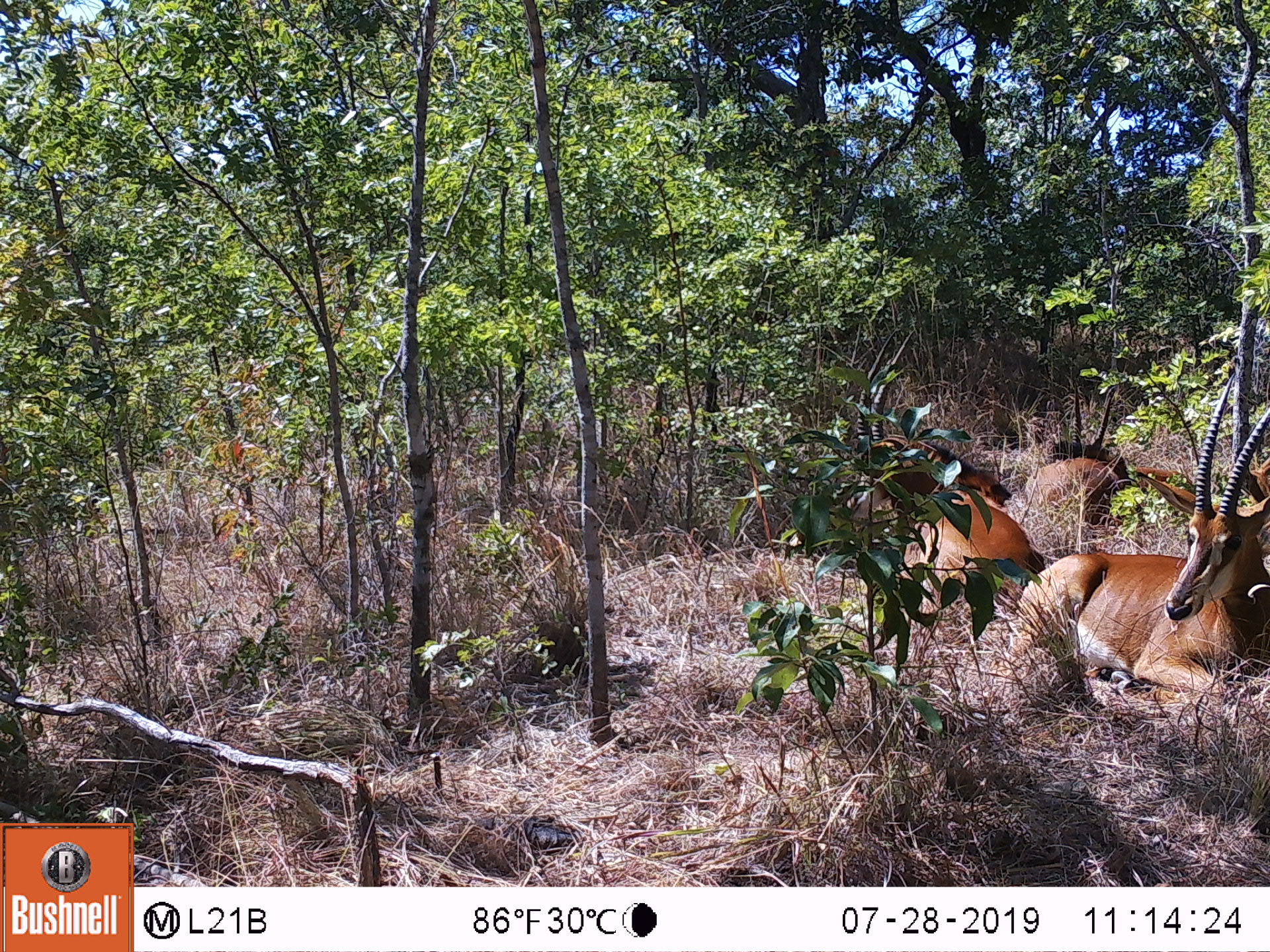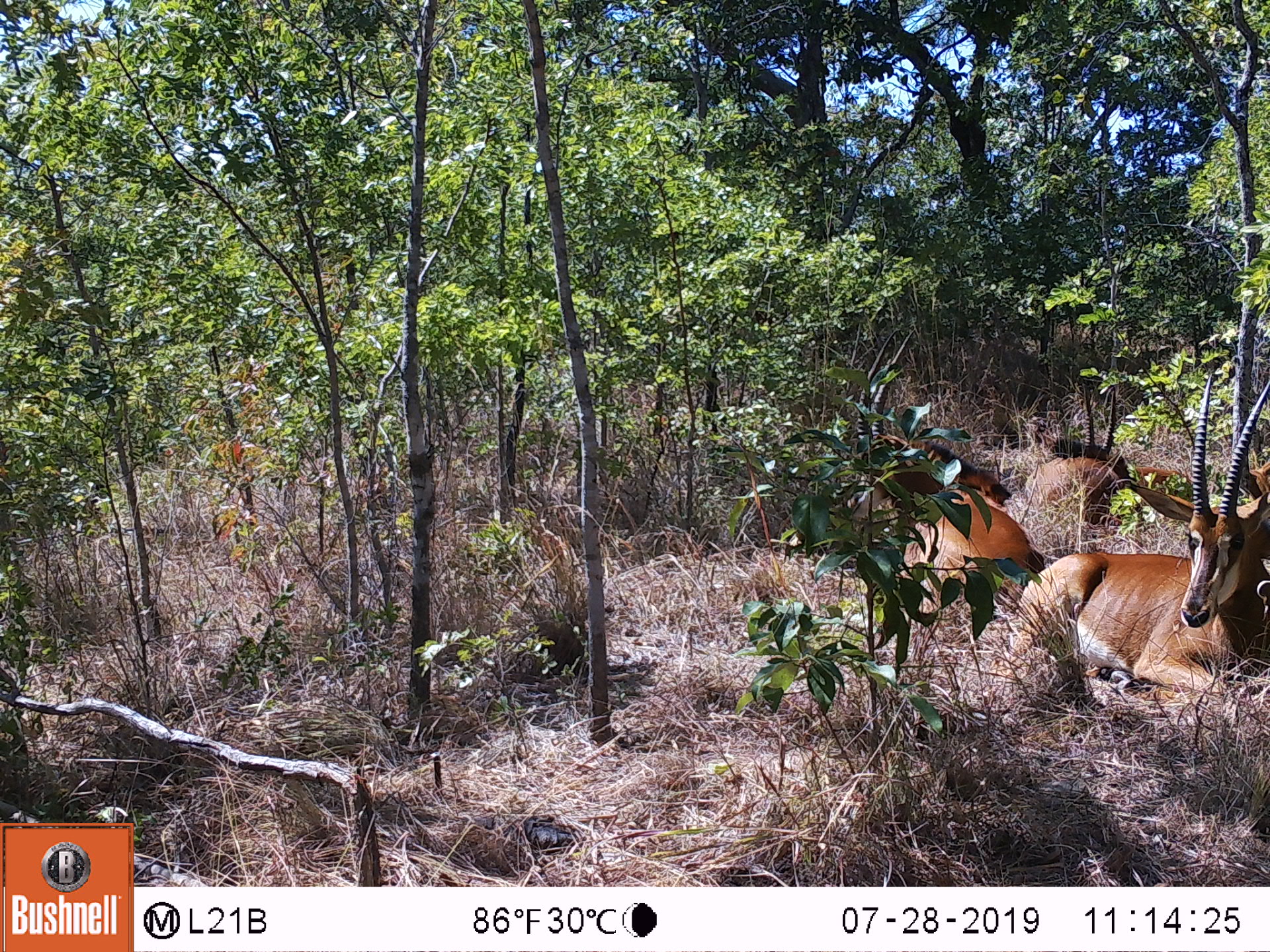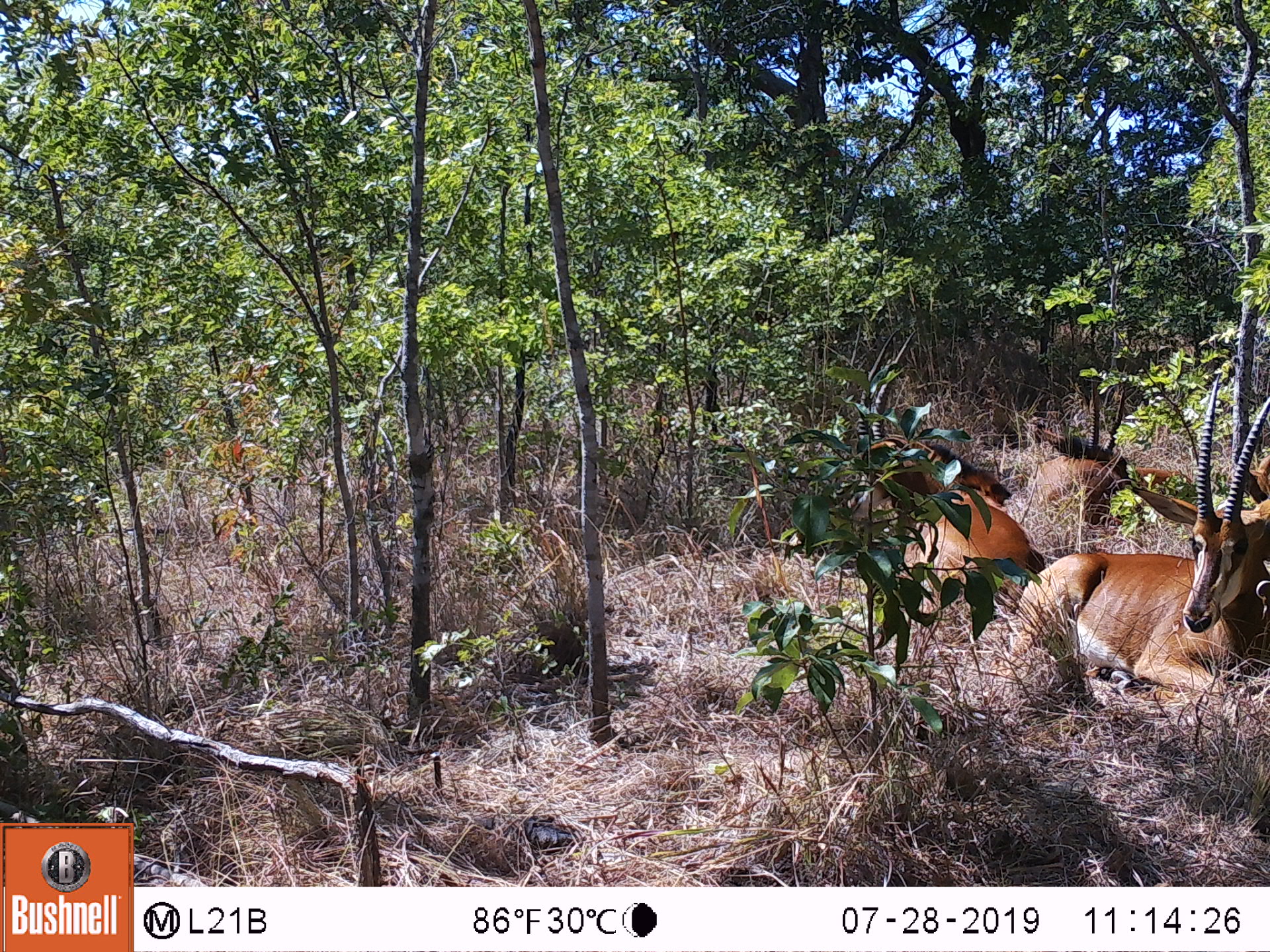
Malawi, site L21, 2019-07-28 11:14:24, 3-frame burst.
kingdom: Animalia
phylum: Chordata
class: Mammalia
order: Artiodactyla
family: Bovidae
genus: Hippotragus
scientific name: Hippotragus niger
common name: sable antelope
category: sable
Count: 2.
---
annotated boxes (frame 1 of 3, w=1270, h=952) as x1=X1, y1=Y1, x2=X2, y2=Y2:
sable: x1=993, y1=367, x2=1262, y2=704; x1=833, y1=332, x2=1035, y2=619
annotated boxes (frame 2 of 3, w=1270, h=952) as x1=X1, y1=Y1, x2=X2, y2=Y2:
sable: x1=1008, y1=357, x2=1262, y2=707; x1=835, y1=328, x2=1039, y2=634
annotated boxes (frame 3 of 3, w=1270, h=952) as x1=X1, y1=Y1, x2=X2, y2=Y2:
sable: x1=1000, y1=372, x2=1262, y2=710; x1=846, y1=335, x2=1034, y2=622